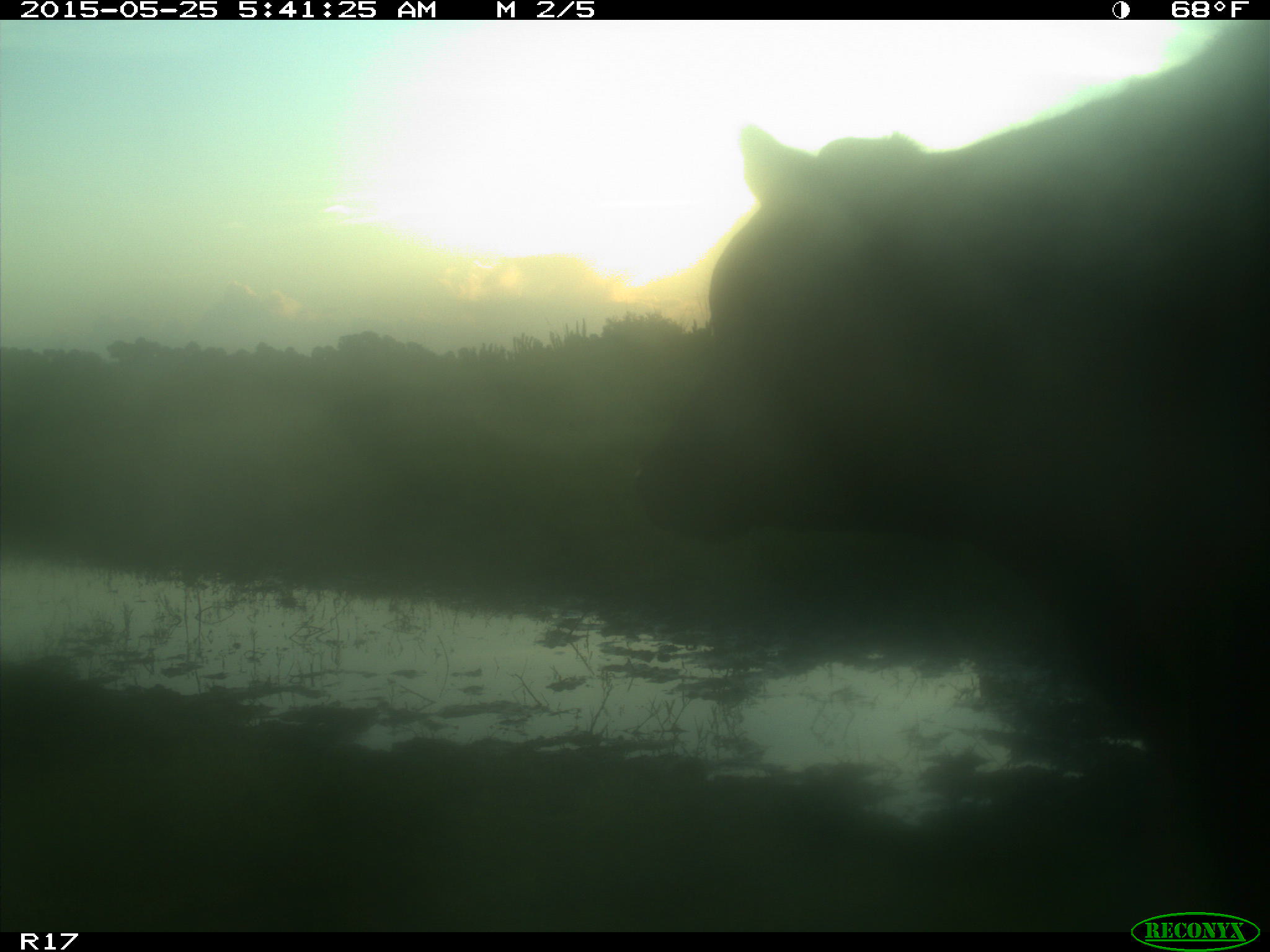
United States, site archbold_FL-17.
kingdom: Animalia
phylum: Chordata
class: Mammalia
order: Artiodactyla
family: Bovidae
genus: Bos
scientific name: Bos taurus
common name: domestic cow